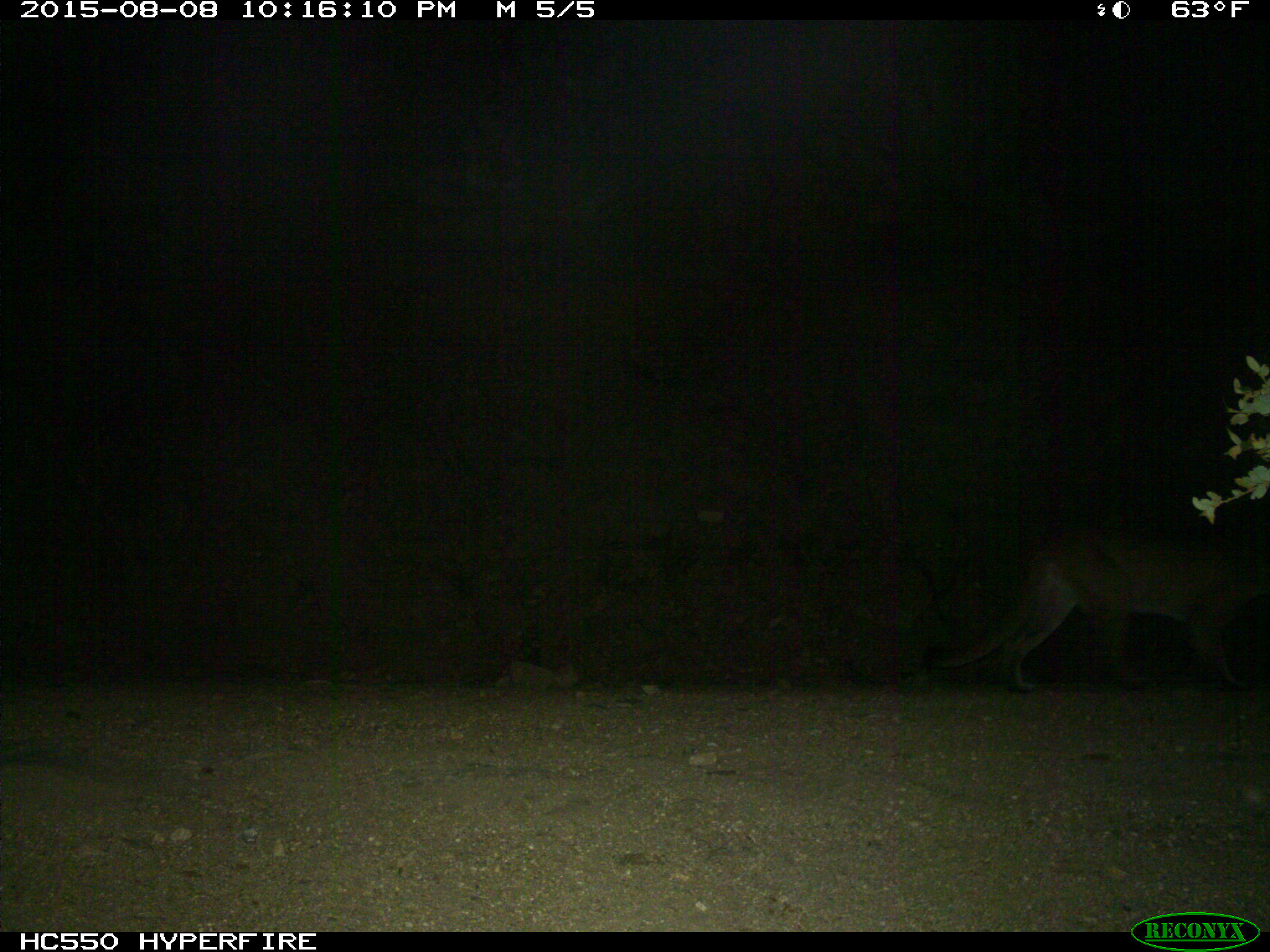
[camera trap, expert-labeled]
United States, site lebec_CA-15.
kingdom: Animalia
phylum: Chordata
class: Mammalia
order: Carnivora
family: Felidae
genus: Puma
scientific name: Puma concolor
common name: mountain lion